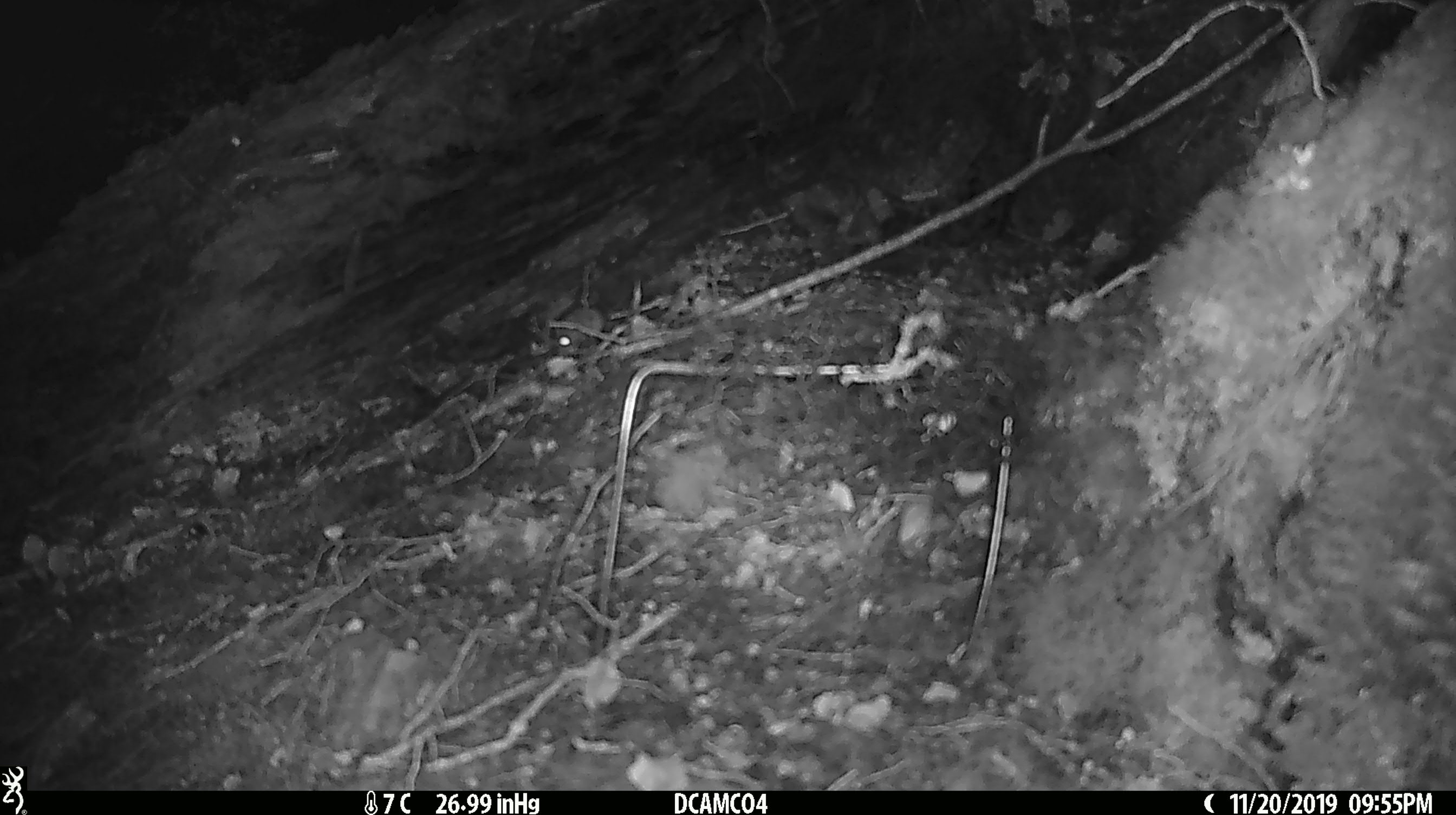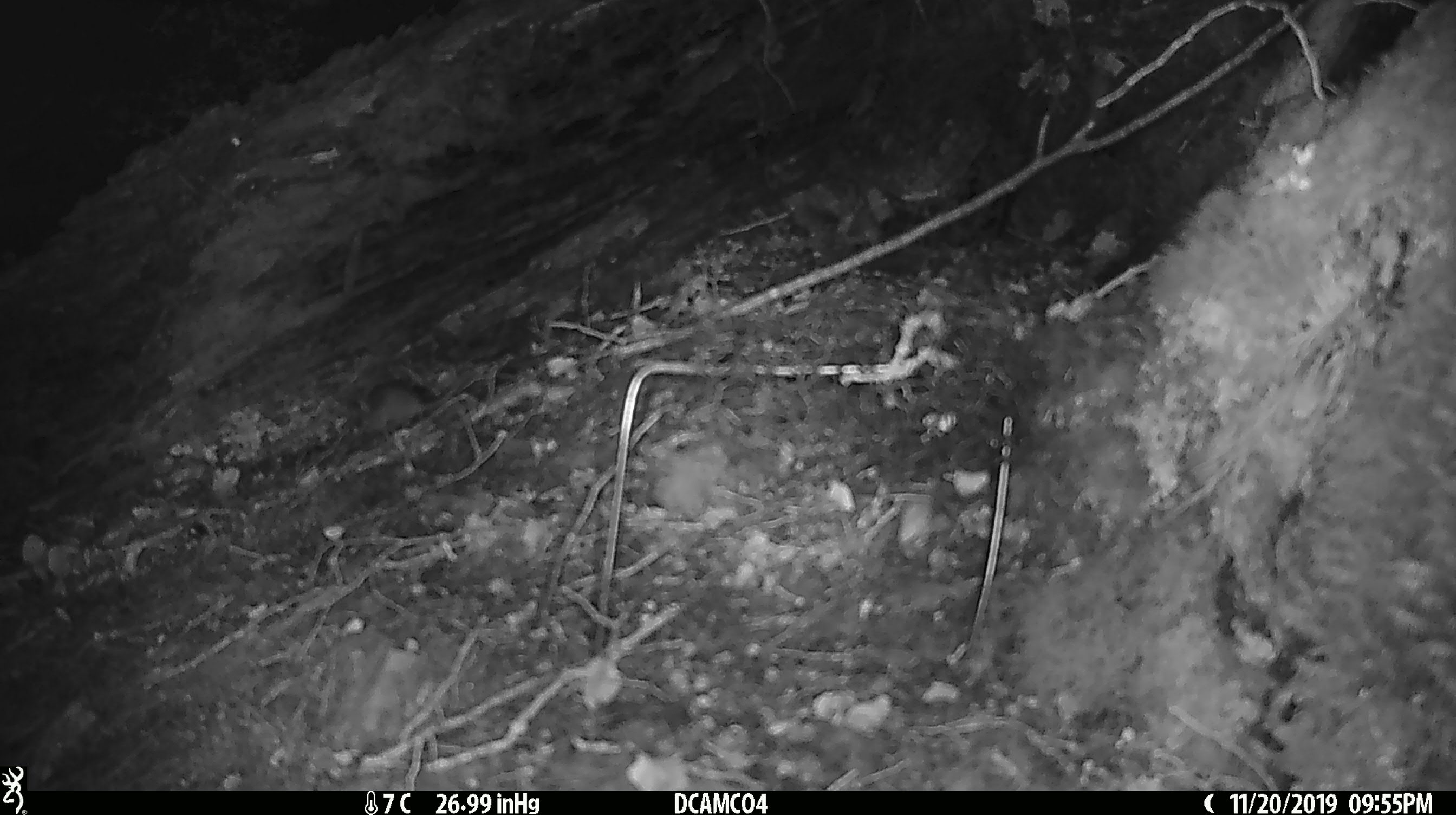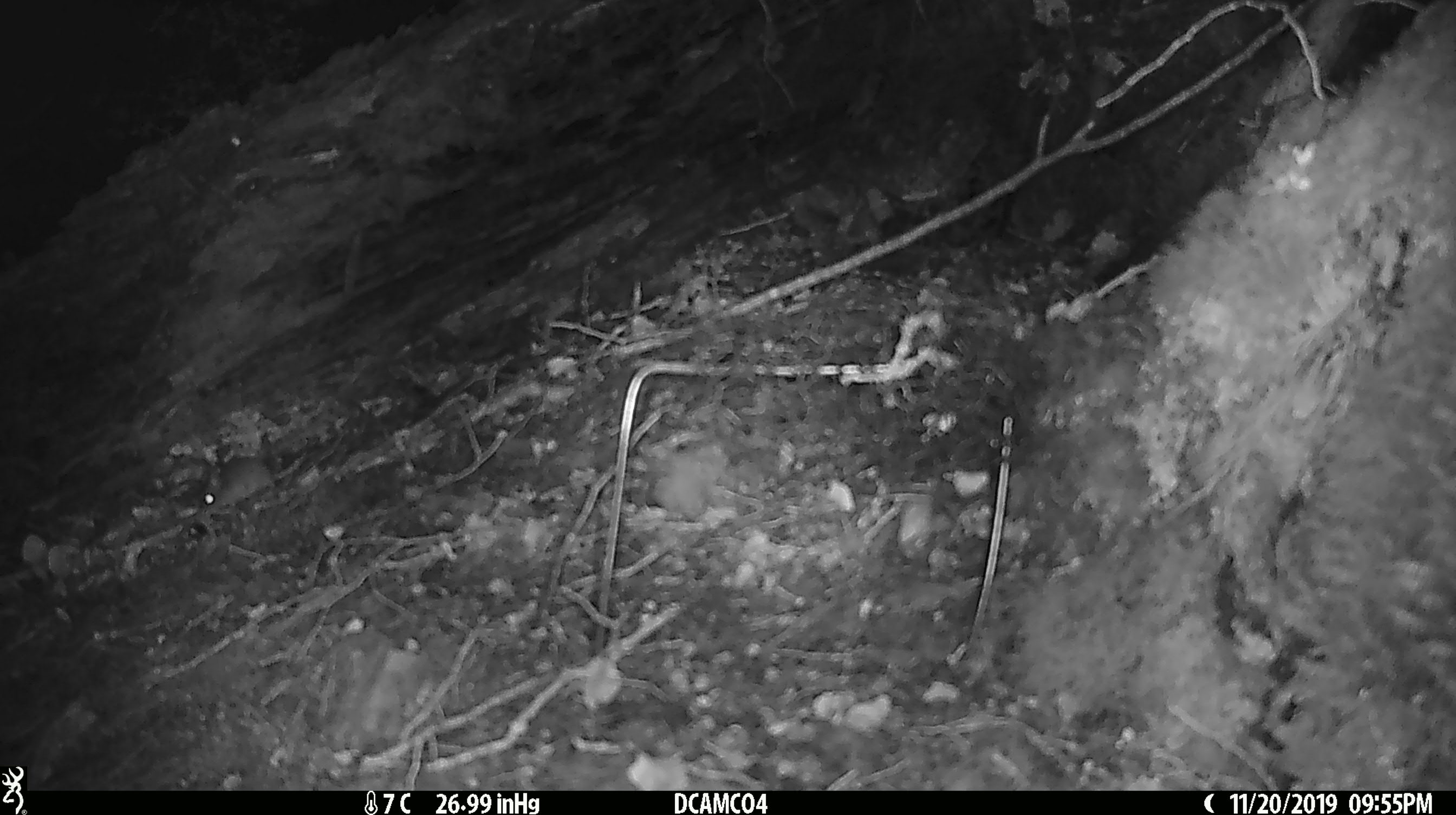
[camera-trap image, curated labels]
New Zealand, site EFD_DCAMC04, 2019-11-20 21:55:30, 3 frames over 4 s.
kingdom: Animalia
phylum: Chordata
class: Mammalia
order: Rodentia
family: Muridae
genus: Mus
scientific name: Mus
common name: mouse